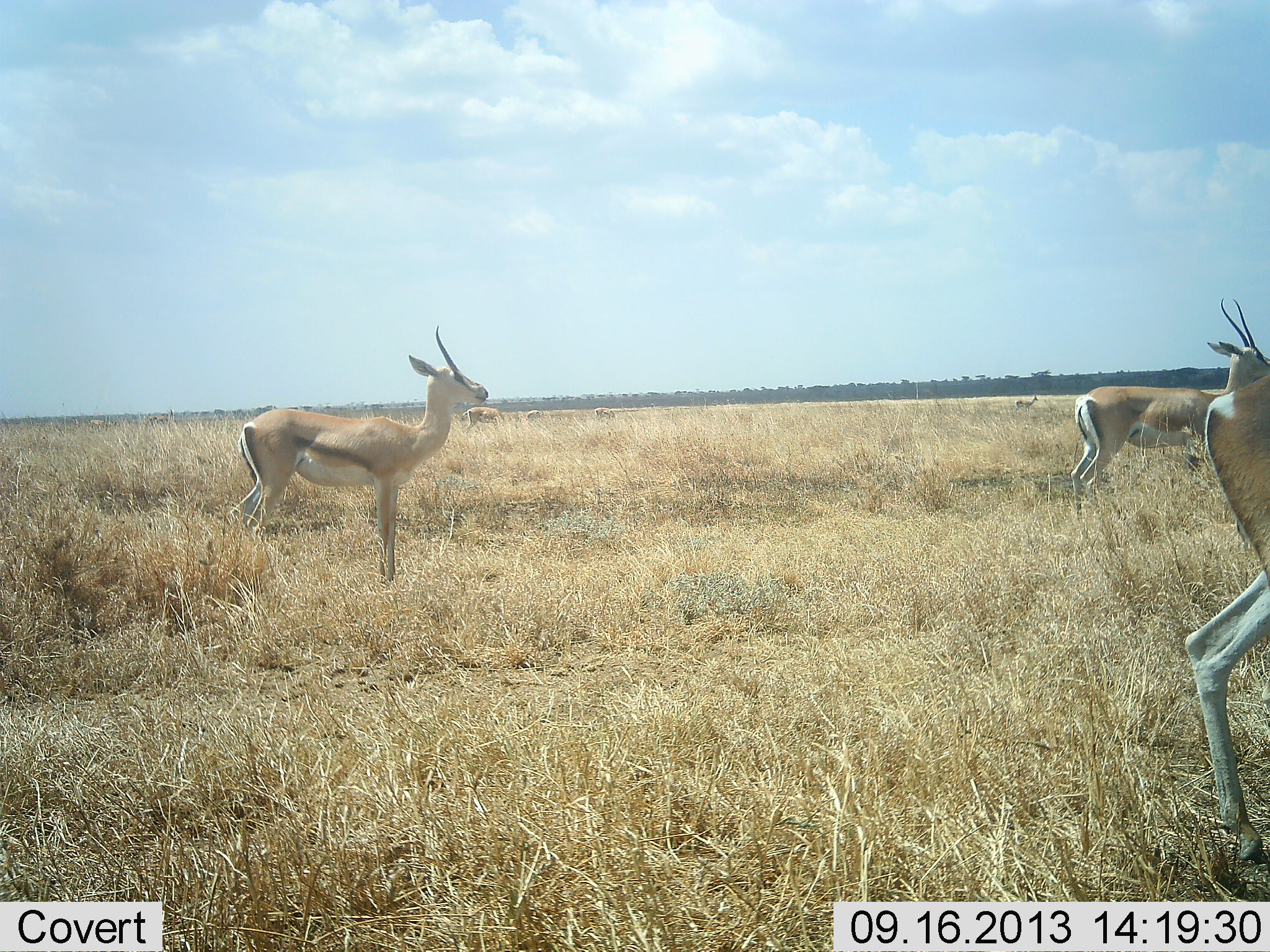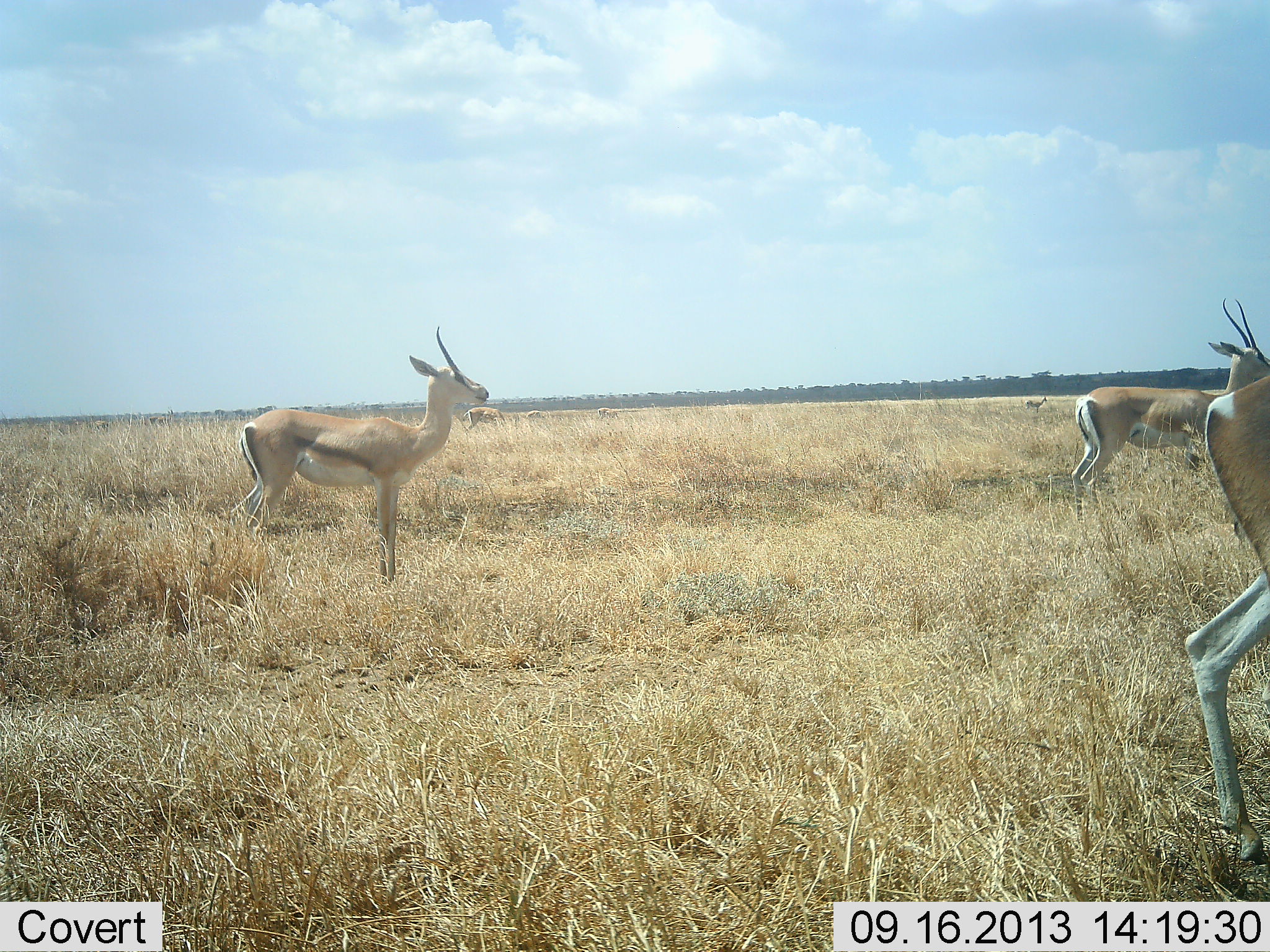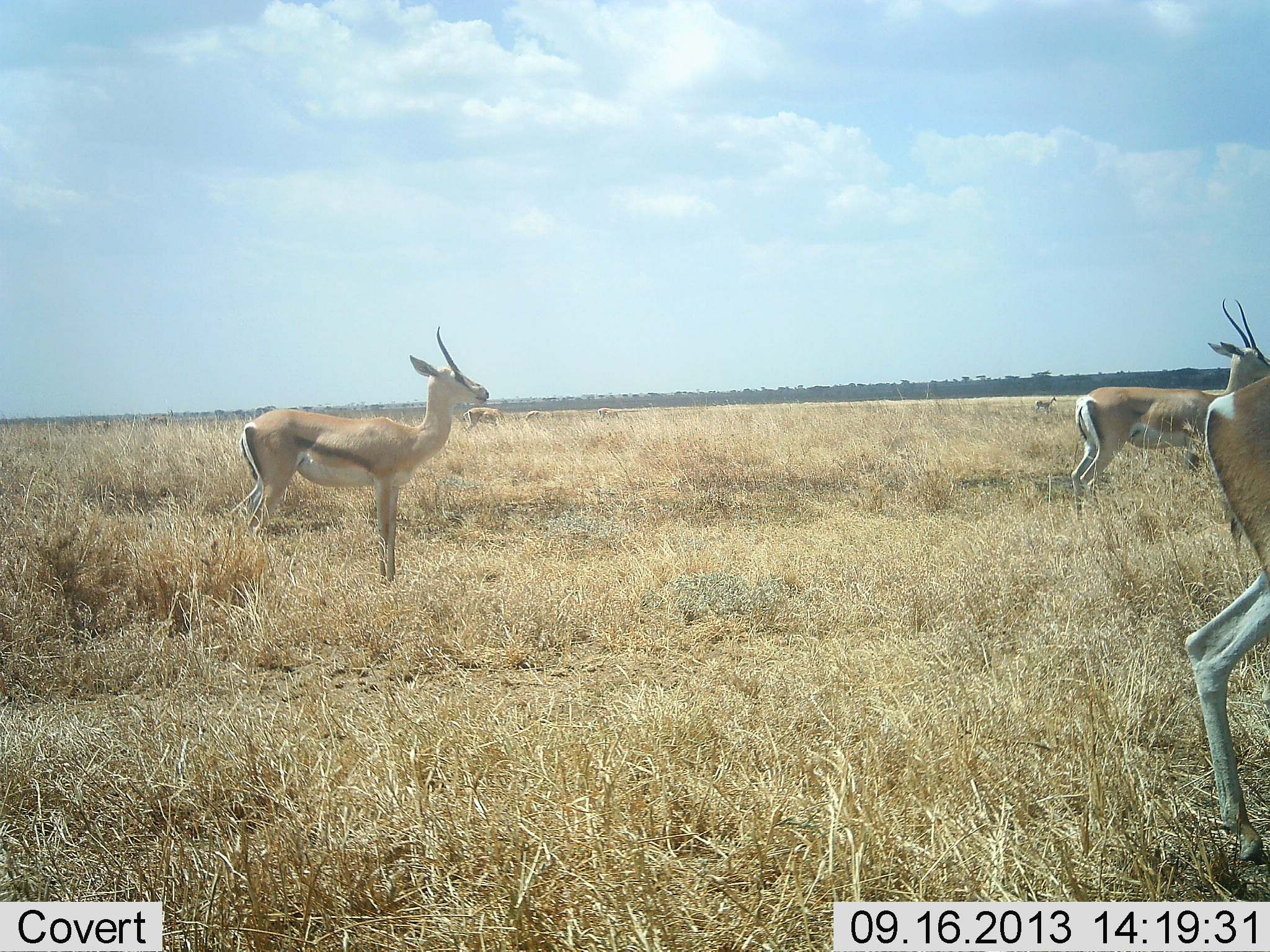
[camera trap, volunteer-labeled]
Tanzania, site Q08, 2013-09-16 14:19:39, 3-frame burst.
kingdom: Animalia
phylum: Chordata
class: Mammalia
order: Artiodactyla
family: Bovidae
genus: Nanger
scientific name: Nanger granti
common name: grant's gazelle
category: gazellegrants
Gazellegrants (grant's gazelle) (Nanger granti), count 4. Behavior (volunteer vote fractions): standing 93%, resting 7%, moving 27%, interacting 0%. Young present (vote fraction): 0%. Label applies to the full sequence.